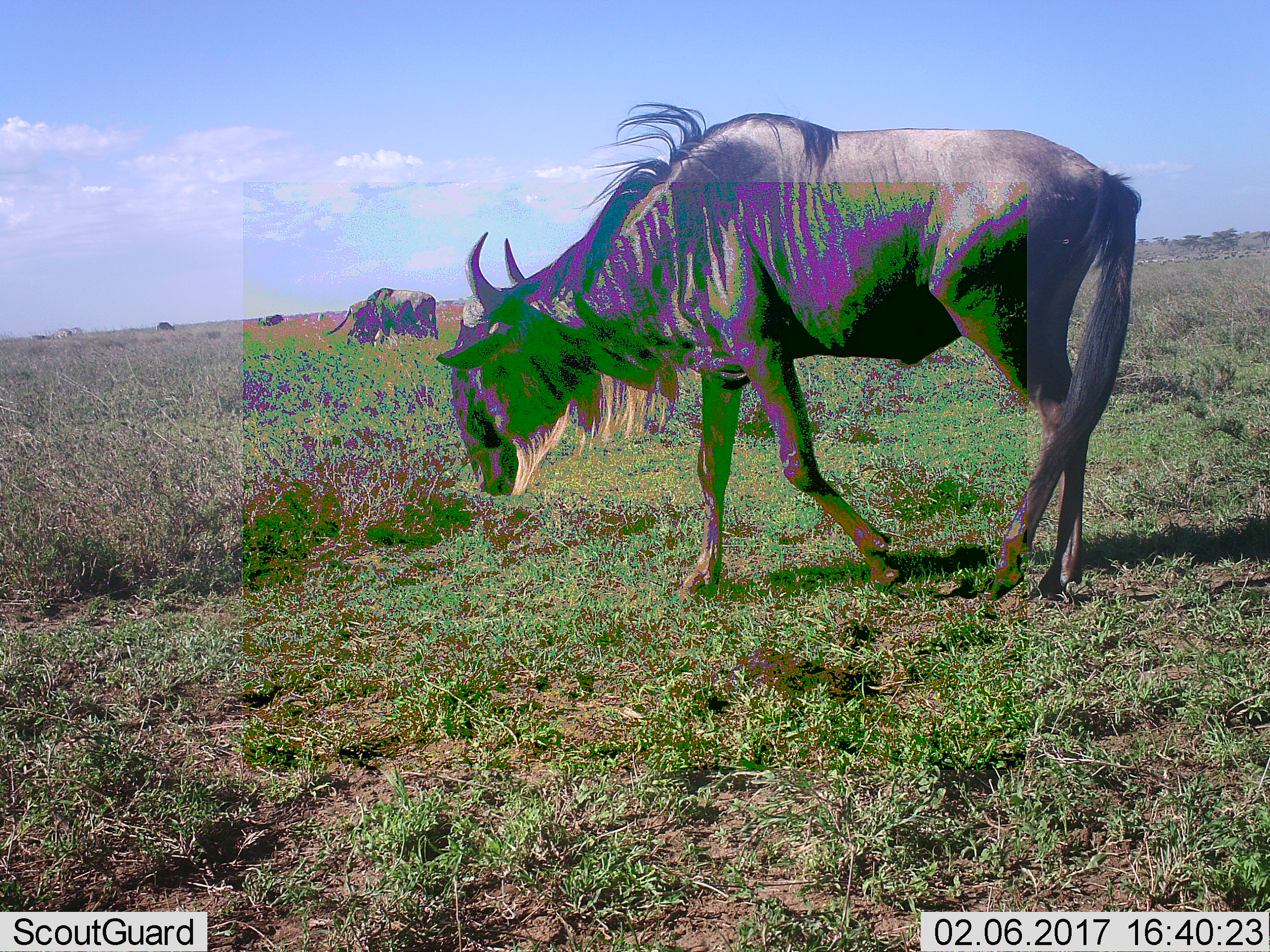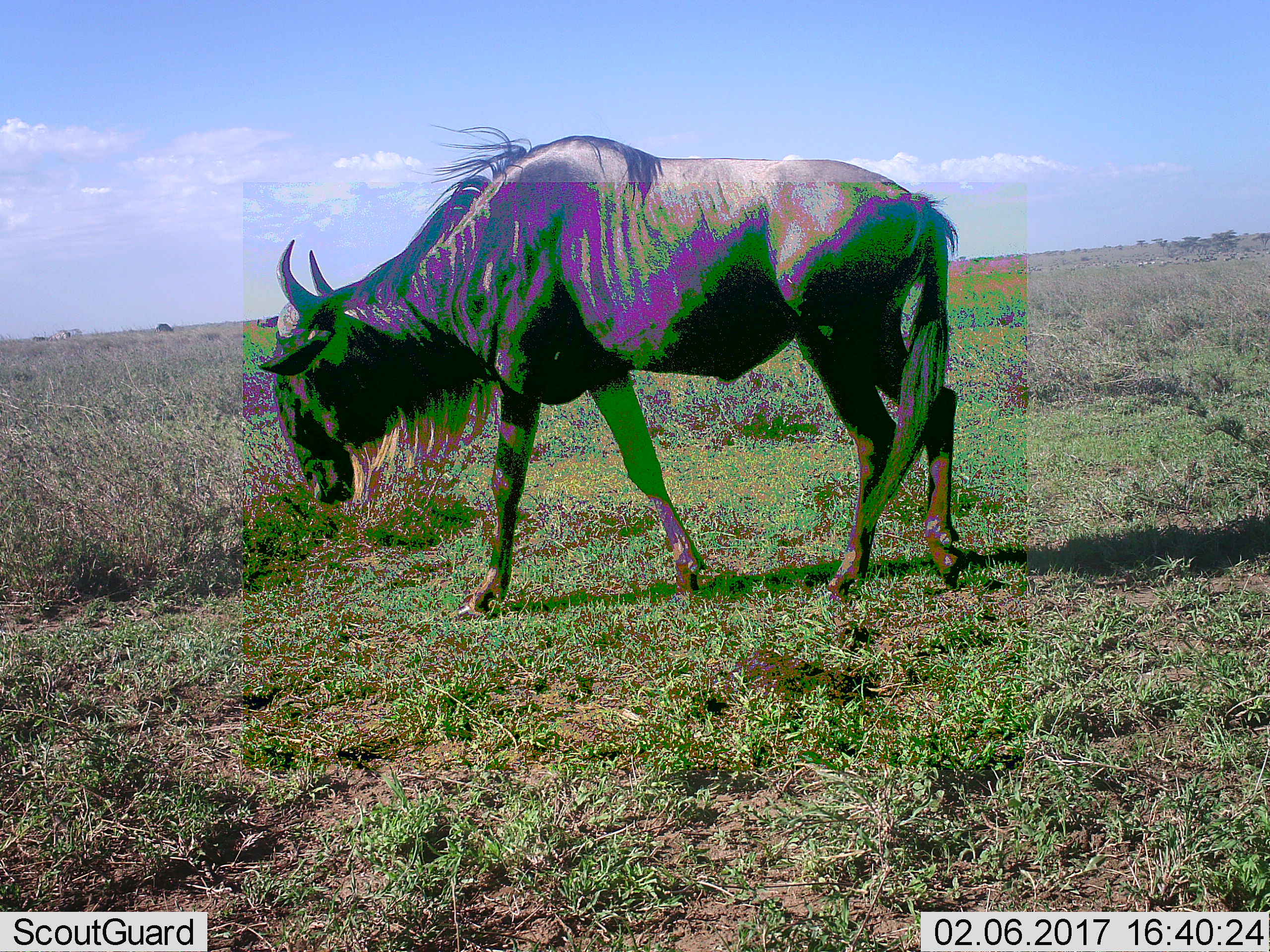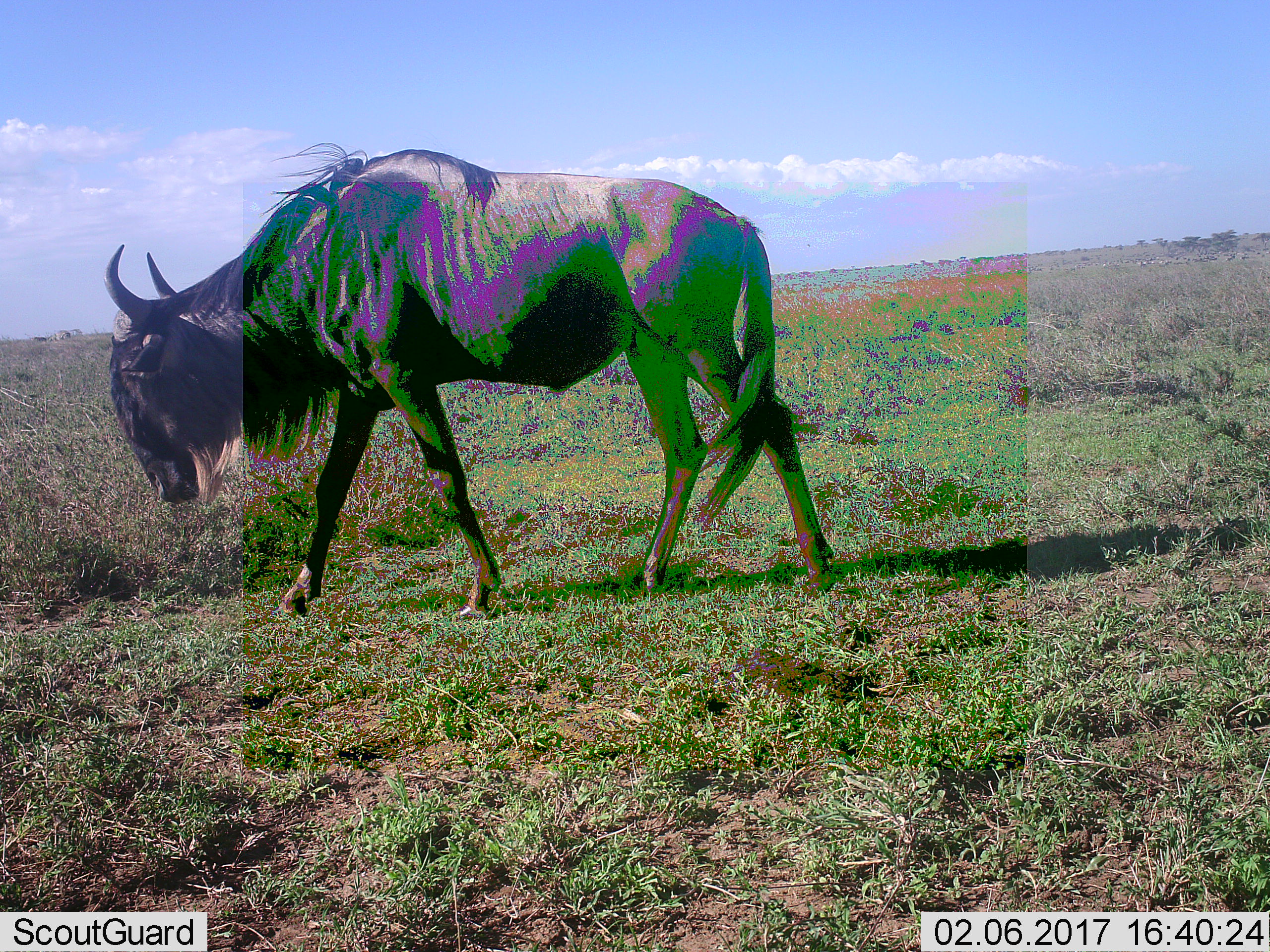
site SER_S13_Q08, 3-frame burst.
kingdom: Animalia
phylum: Chordata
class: Mammalia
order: Artiodactyla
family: Bovidae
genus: Connochaetes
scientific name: Connochaetes taurinus taurinus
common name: blue wildebeest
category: wildebeestblue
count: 4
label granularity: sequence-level